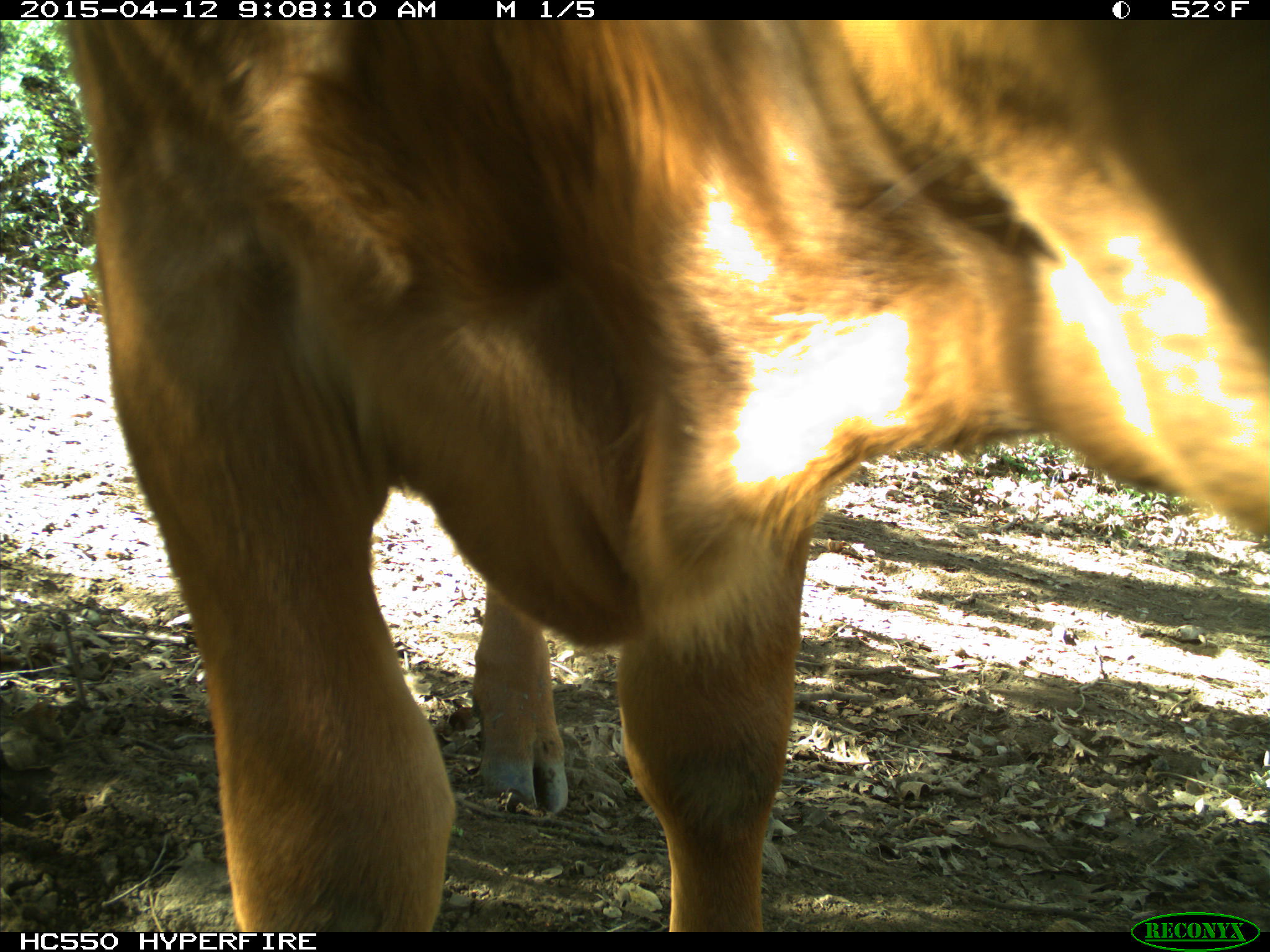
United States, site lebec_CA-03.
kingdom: Animalia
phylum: Chordata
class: Mammalia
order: Artiodactyla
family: Bovidae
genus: Bos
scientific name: Bos taurus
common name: domestic cow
Bos taurus (domestic cow).